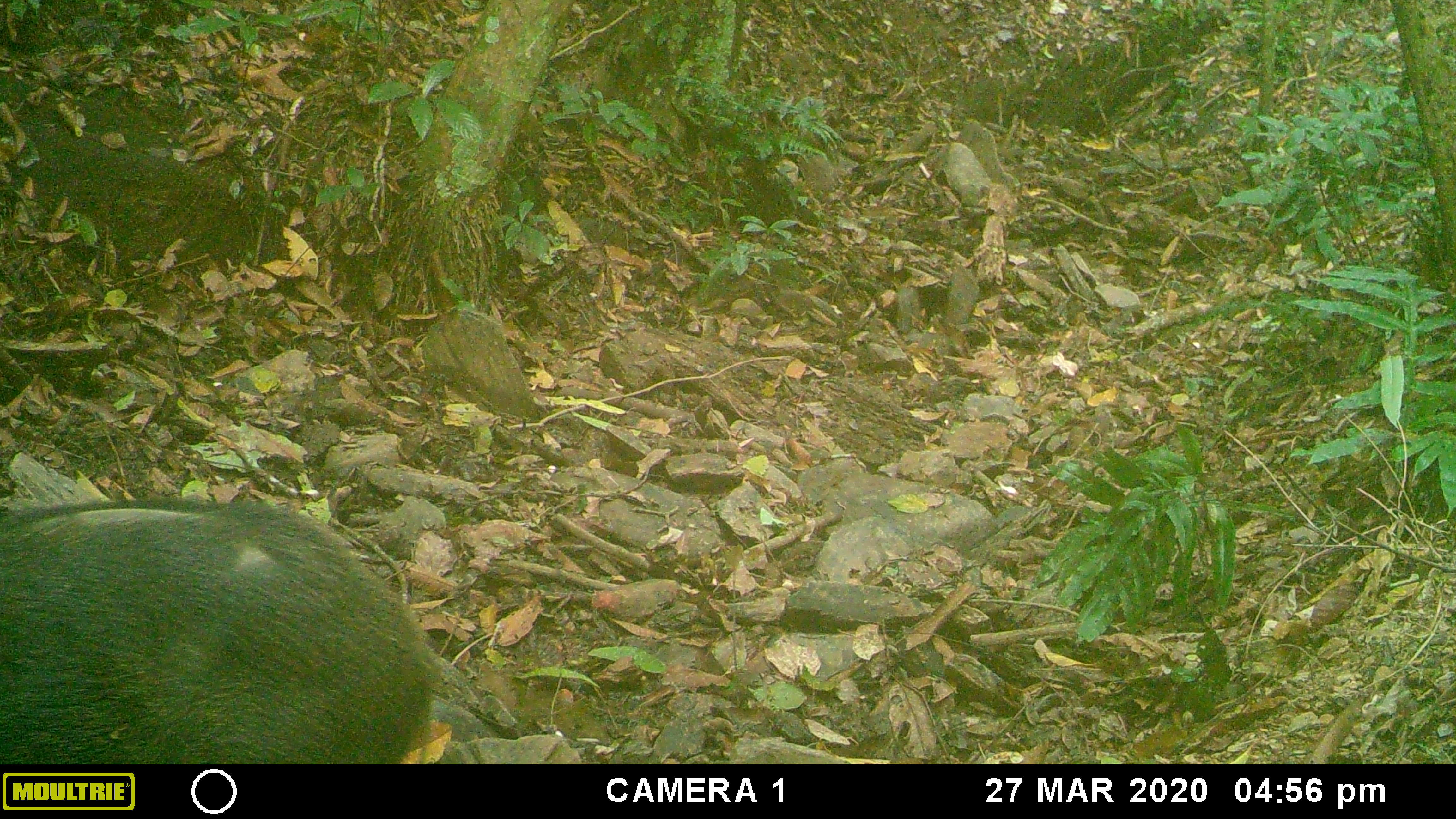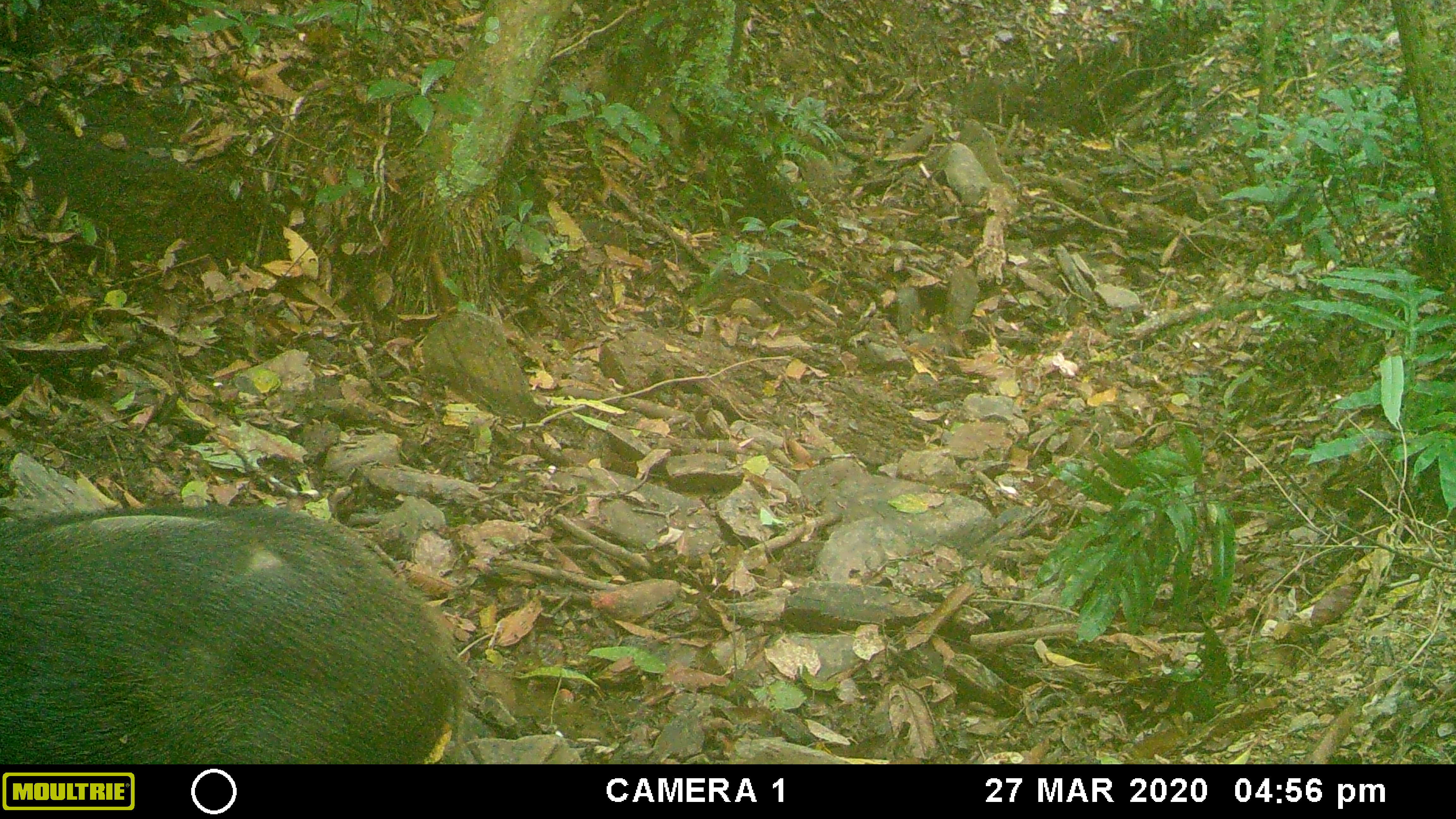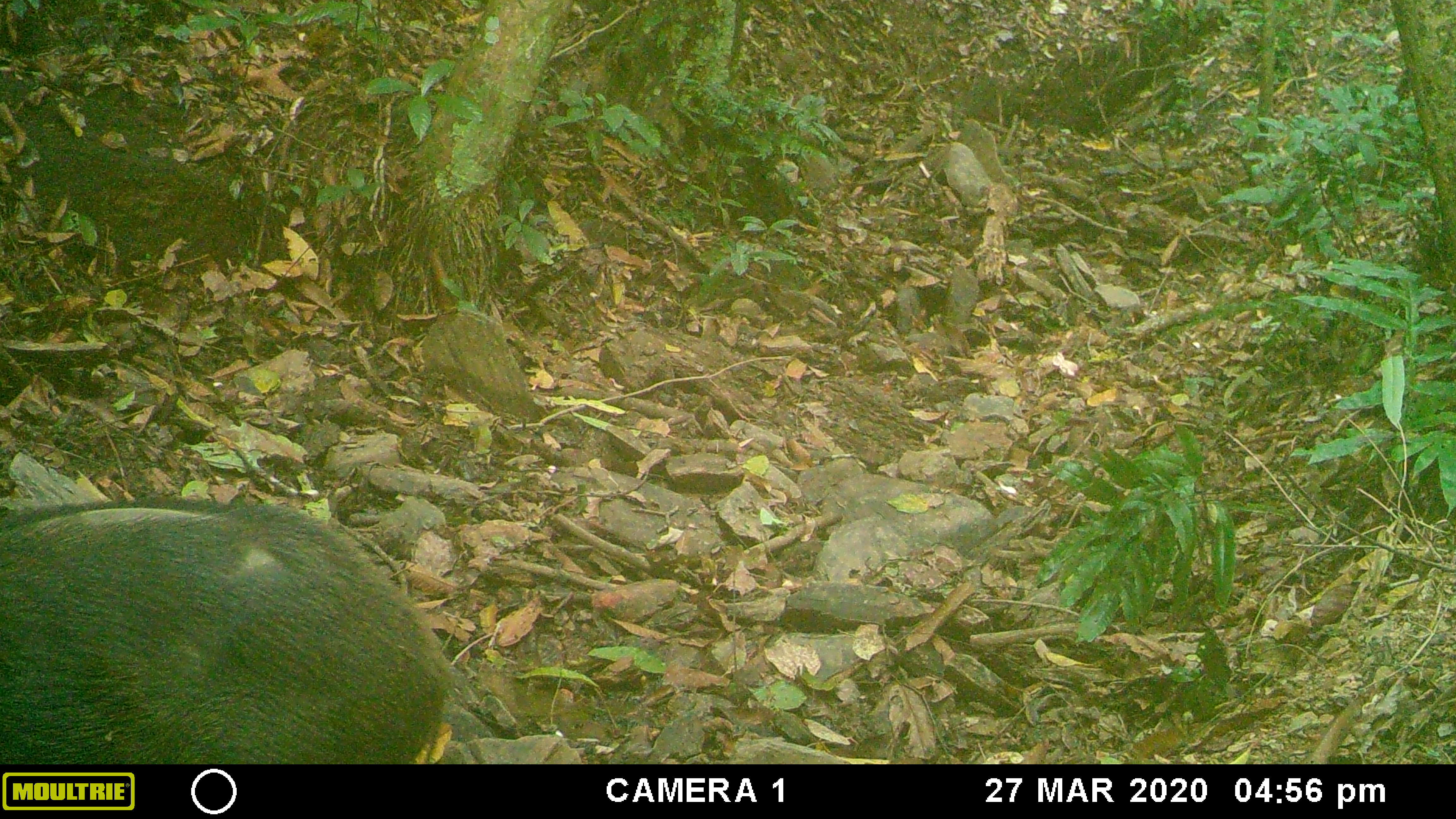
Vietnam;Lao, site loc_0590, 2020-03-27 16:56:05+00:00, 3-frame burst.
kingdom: Animalia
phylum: Chordata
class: Mammalia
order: Artiodactyla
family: Suidae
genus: Sus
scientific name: Sus scrofa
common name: eurasian wild pig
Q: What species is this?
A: Eurasian wild pig (Sus scrofa).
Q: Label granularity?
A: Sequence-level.